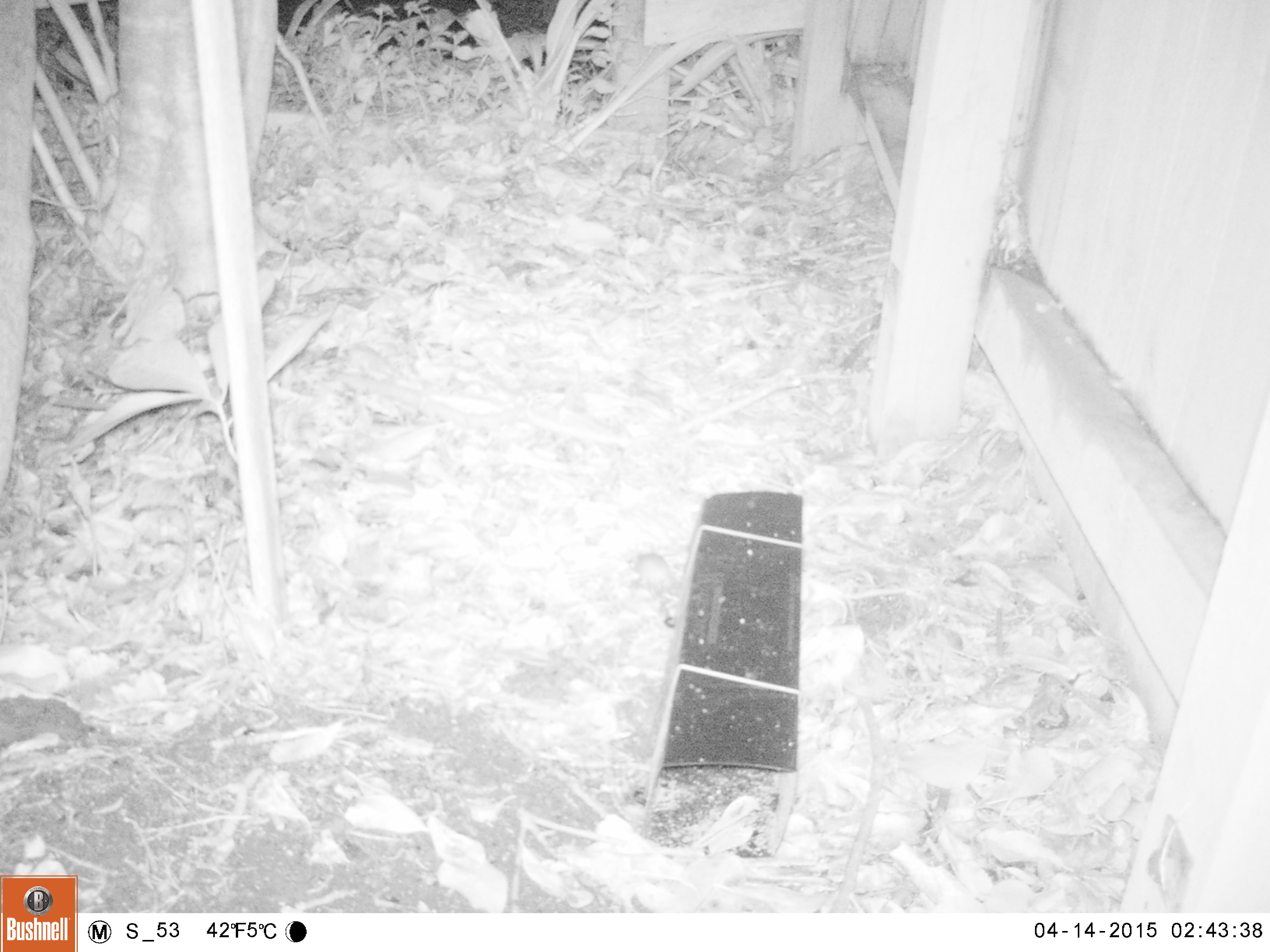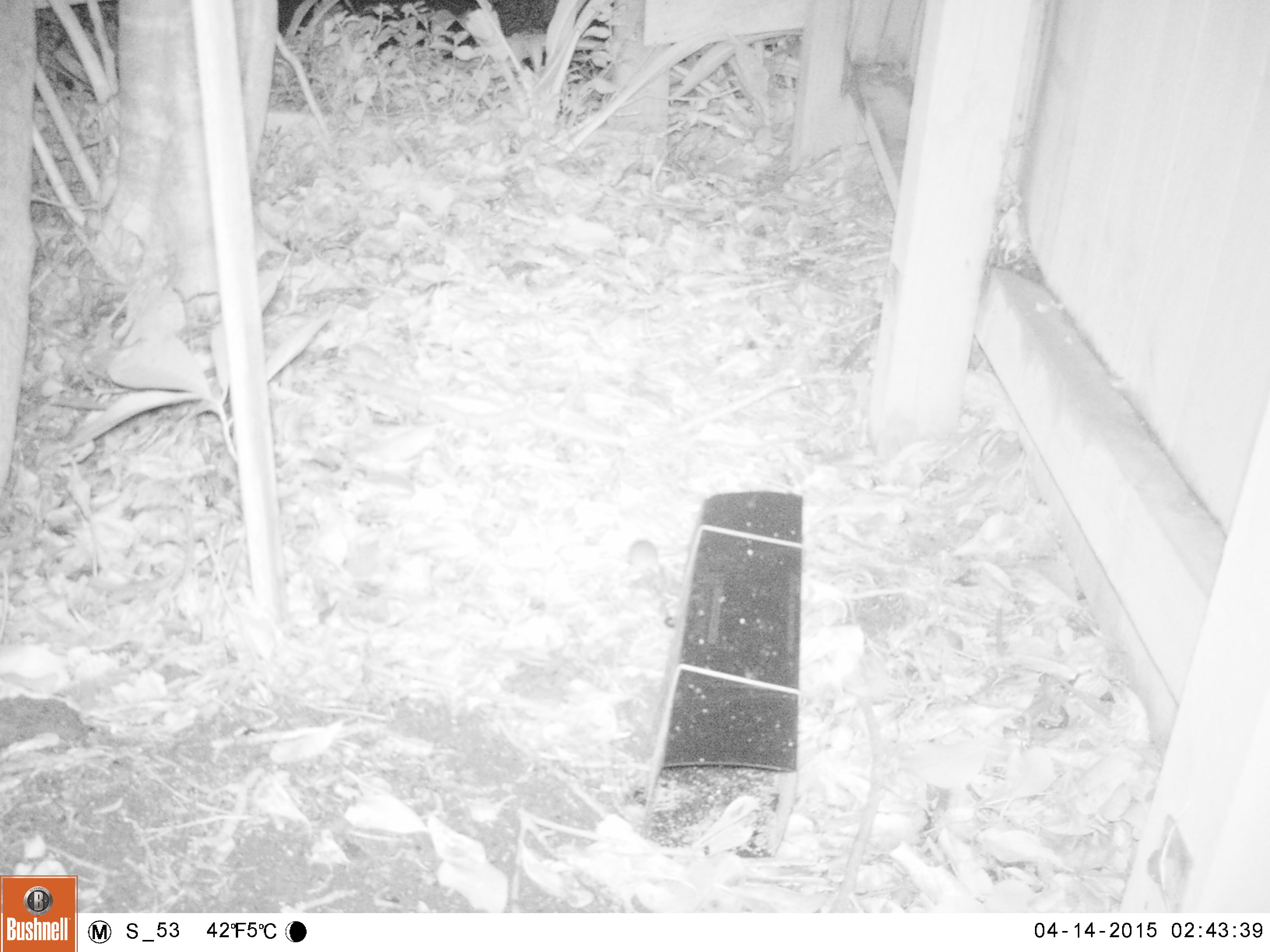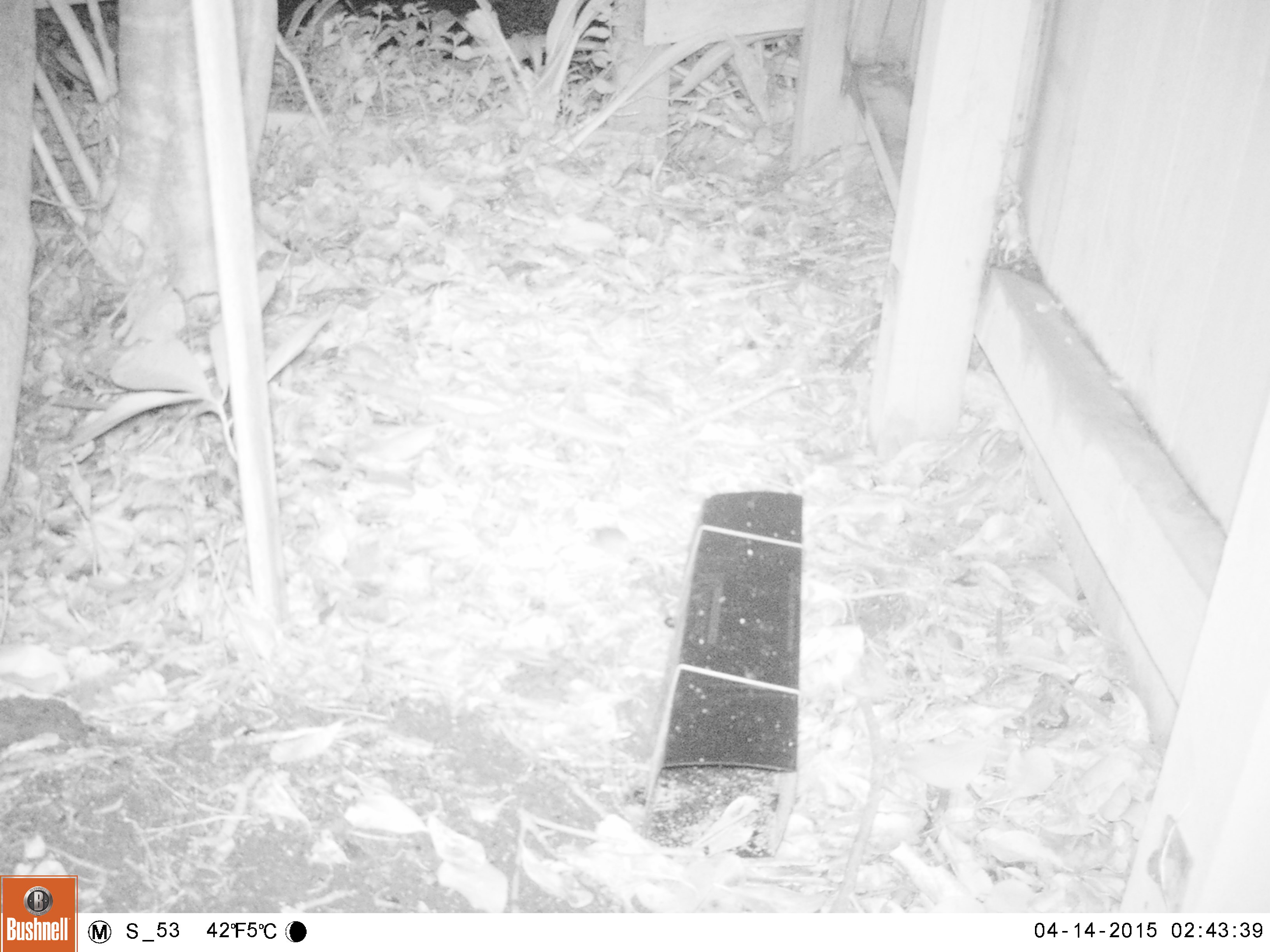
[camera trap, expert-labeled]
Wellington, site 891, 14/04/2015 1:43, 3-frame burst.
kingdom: Animalia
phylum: Chordata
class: Mammalia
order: Rodentia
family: Muridae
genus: Mus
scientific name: Mus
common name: mouse